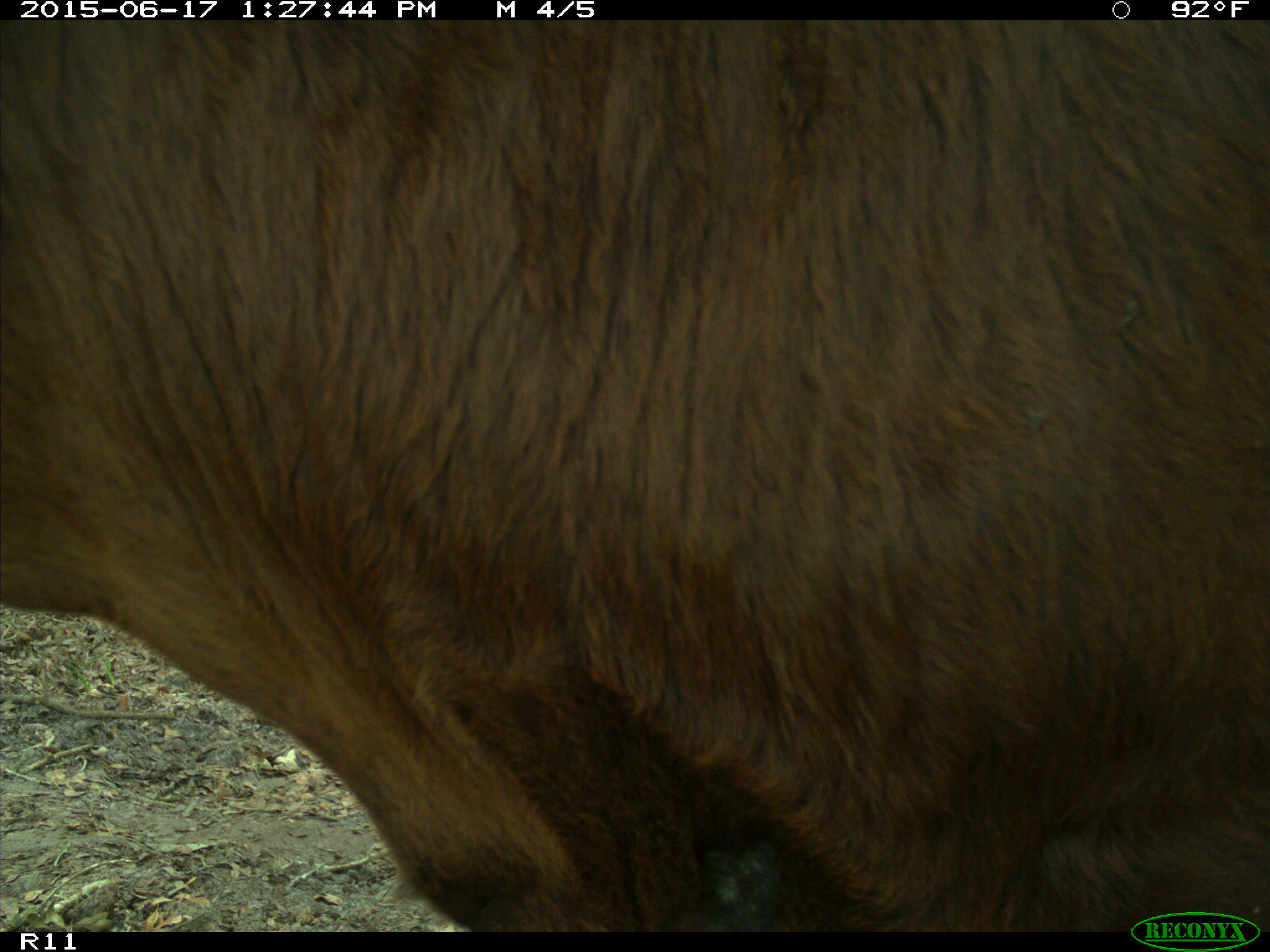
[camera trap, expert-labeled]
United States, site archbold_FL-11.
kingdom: Animalia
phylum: Chordata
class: Mammalia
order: Artiodactyla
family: Bovidae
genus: Bos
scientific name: Bos taurus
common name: domestic cow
Bos taurus (domestic cow).